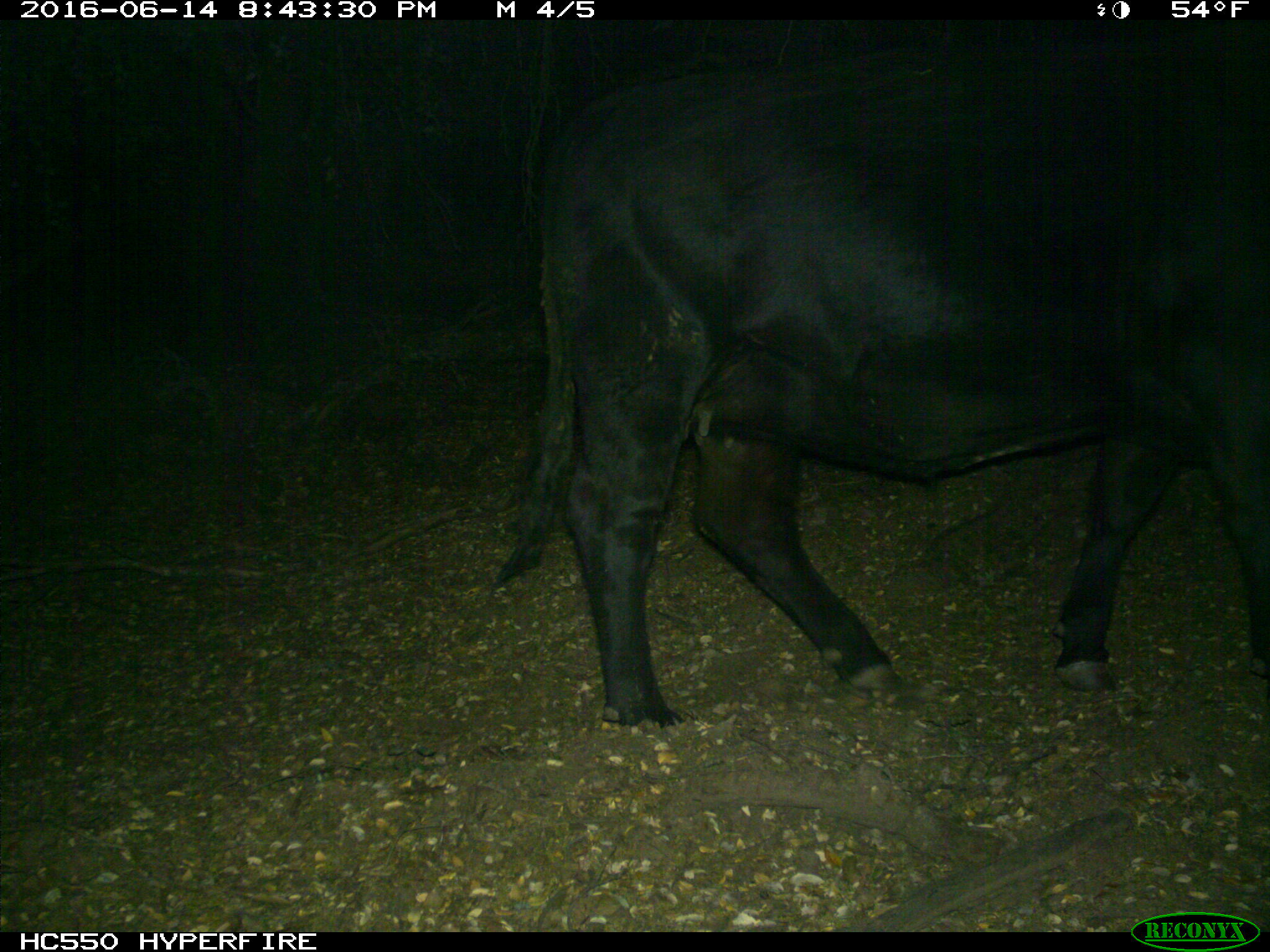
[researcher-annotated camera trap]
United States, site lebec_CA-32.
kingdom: Animalia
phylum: Chordata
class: Mammalia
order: Artiodactyla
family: Bovidae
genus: Bos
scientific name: Bos taurus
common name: domestic cow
Bos taurus (domestic cow).